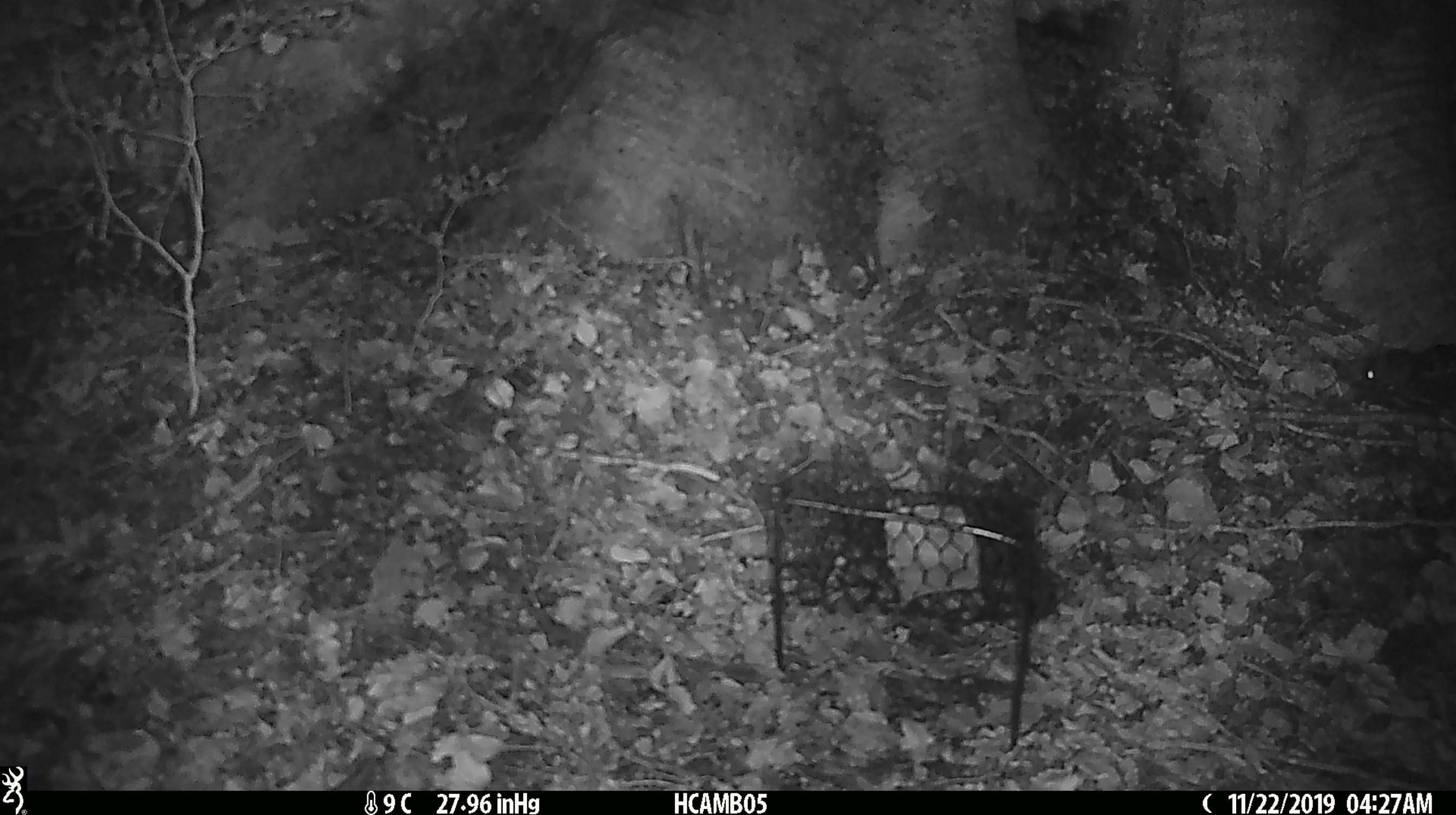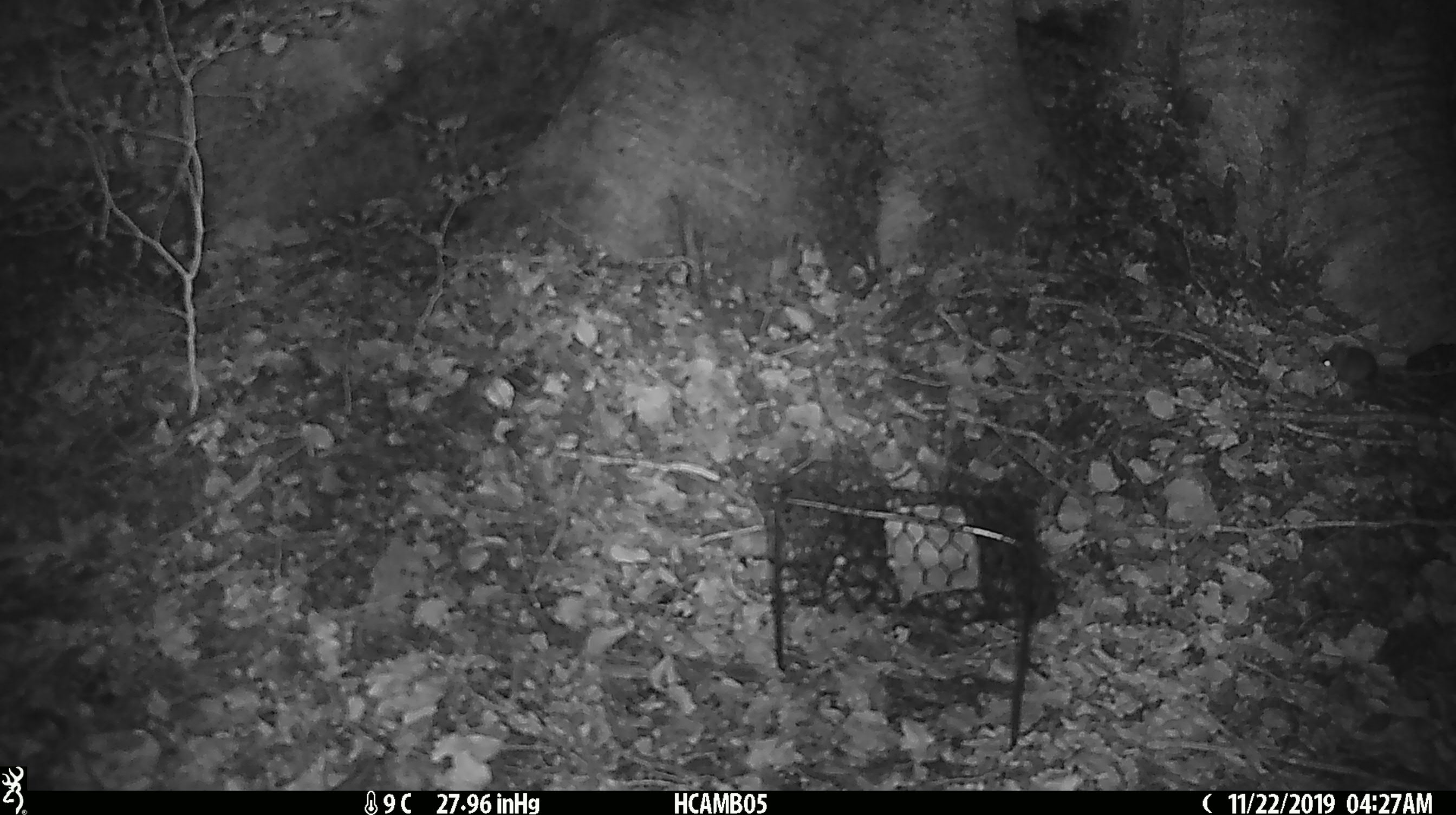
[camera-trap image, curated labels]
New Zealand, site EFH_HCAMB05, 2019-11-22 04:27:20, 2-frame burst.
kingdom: Animalia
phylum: Chordata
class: Mammalia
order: Rodentia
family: Muridae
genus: Mus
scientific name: Mus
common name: mouse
Mouse (Mus).